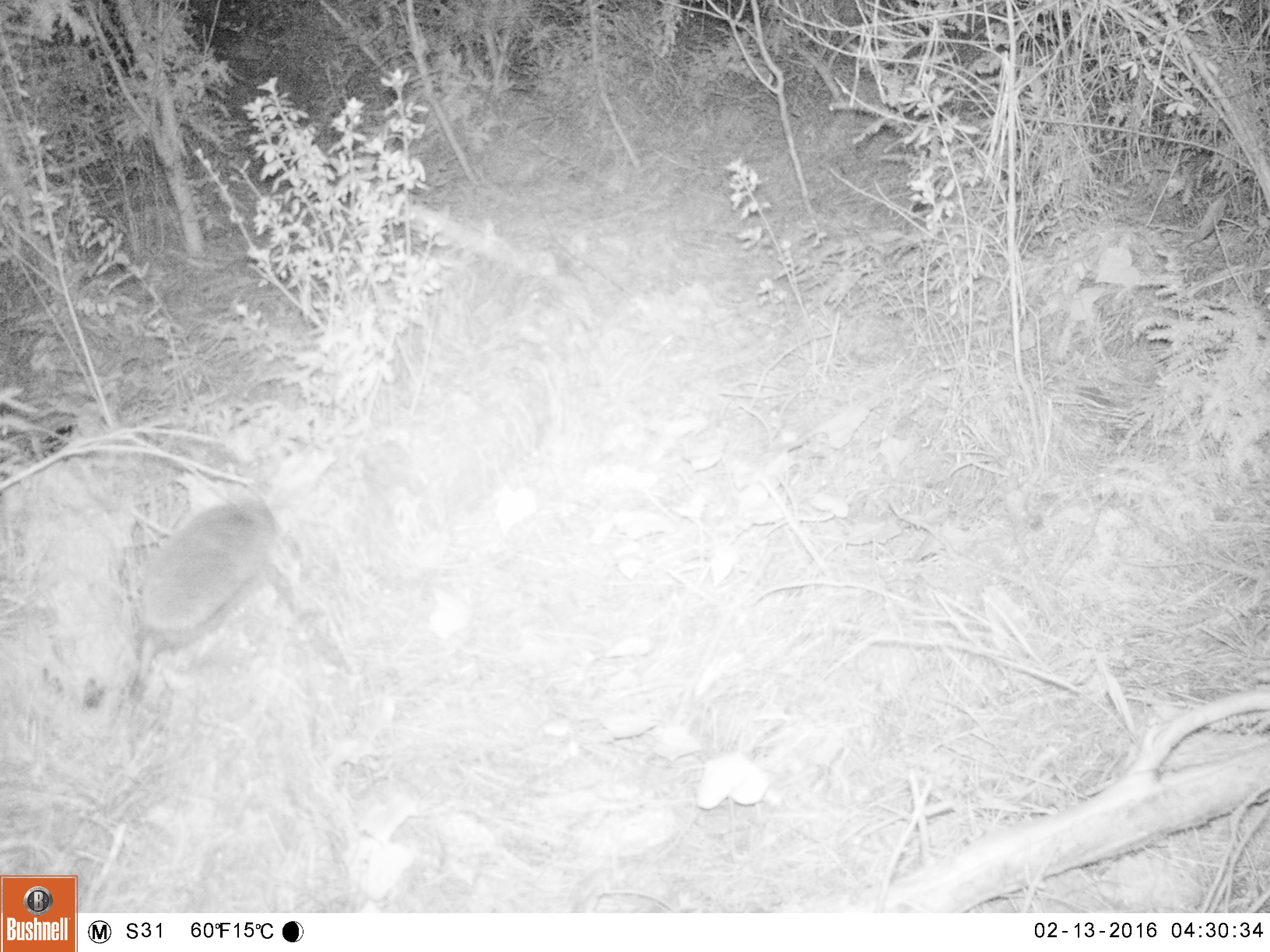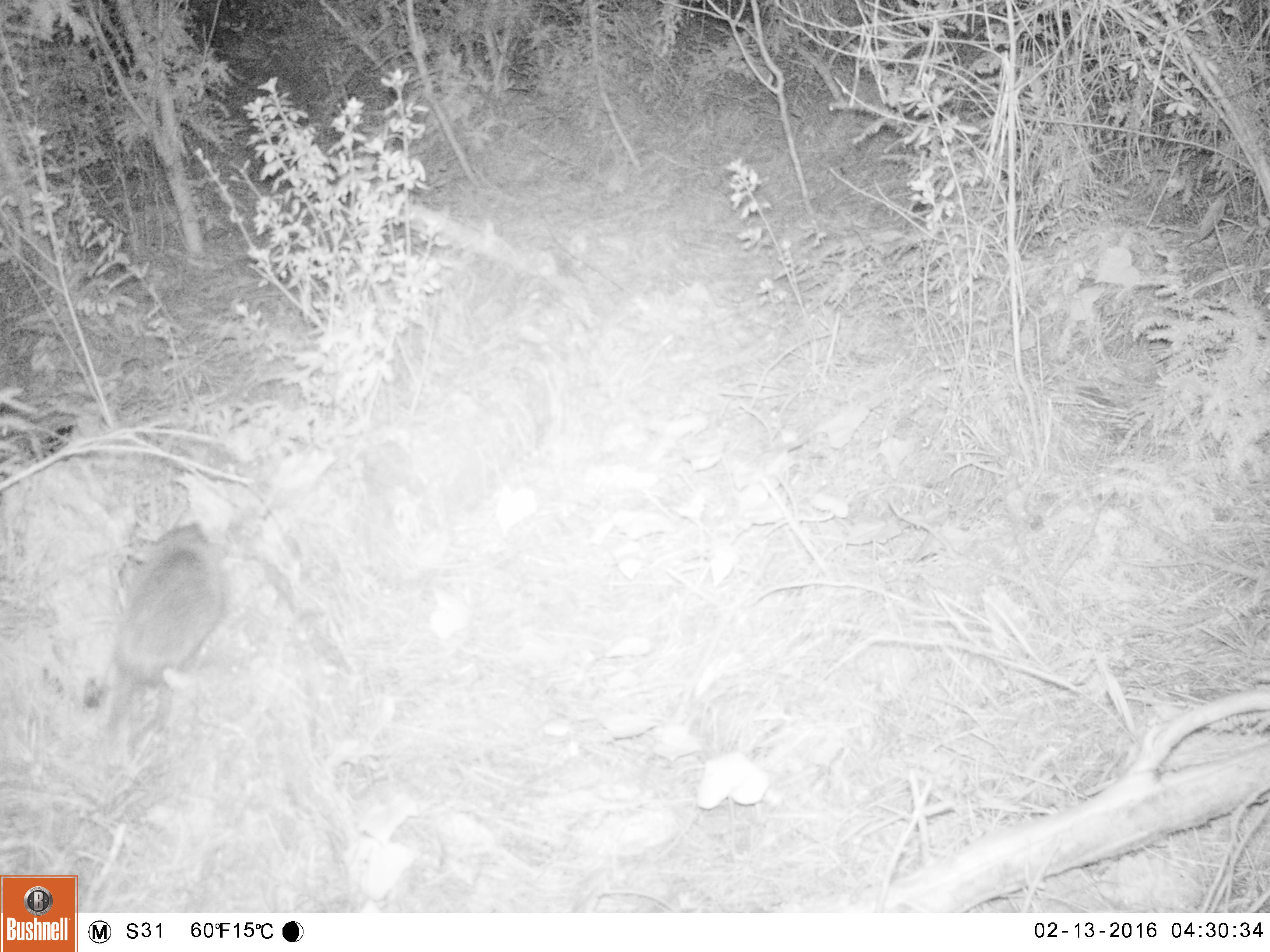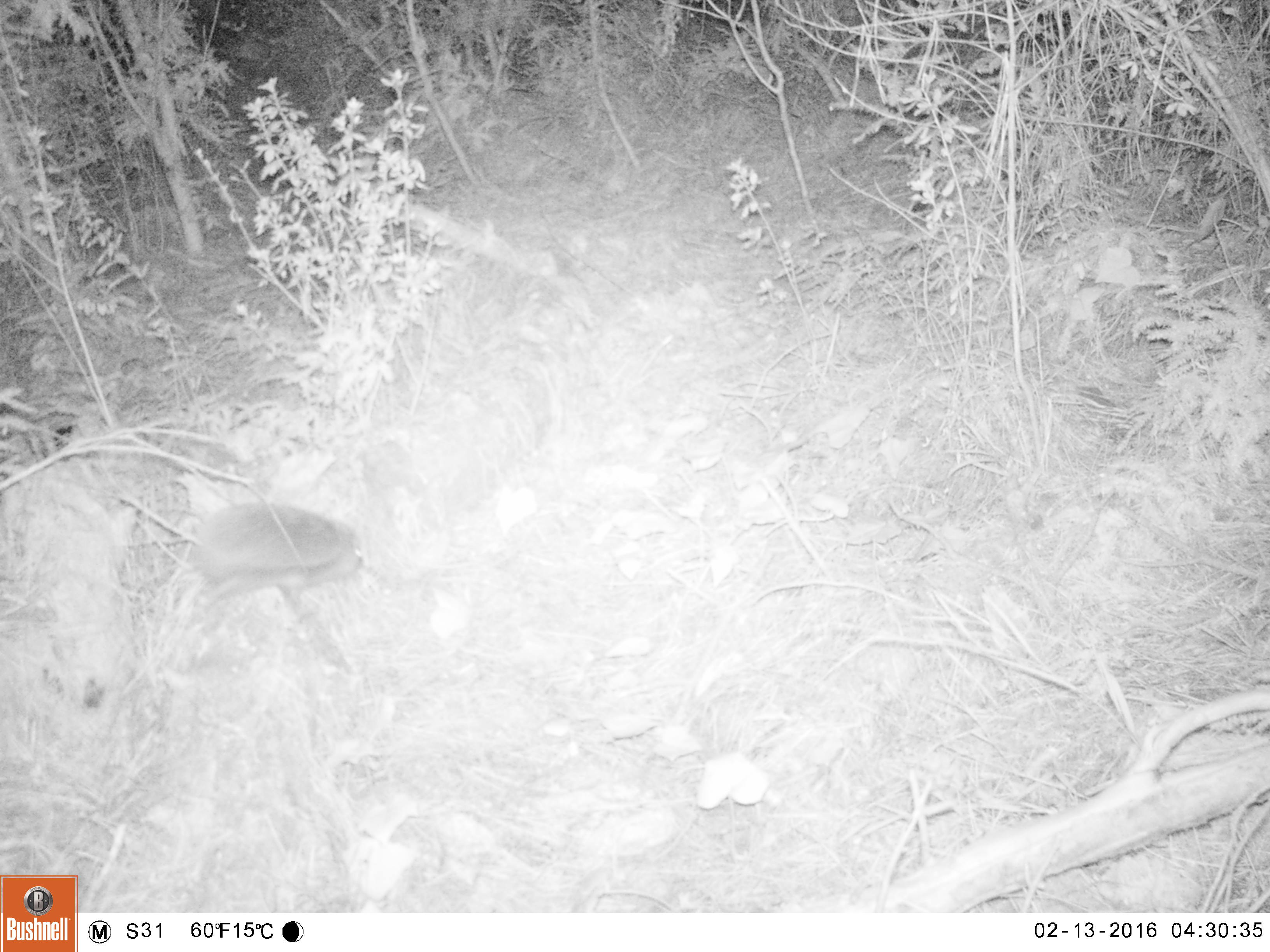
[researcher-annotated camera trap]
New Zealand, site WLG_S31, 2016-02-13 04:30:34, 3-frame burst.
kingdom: Animalia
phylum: Chordata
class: Mammalia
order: Eulipotyphla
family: Erinaceidae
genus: Erinaceus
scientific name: Erinaceus europaeus europaeus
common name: european hedgehog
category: hedgehog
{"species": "hedgehog (european hedgehog) (Erinaceus europaeus europaeus)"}